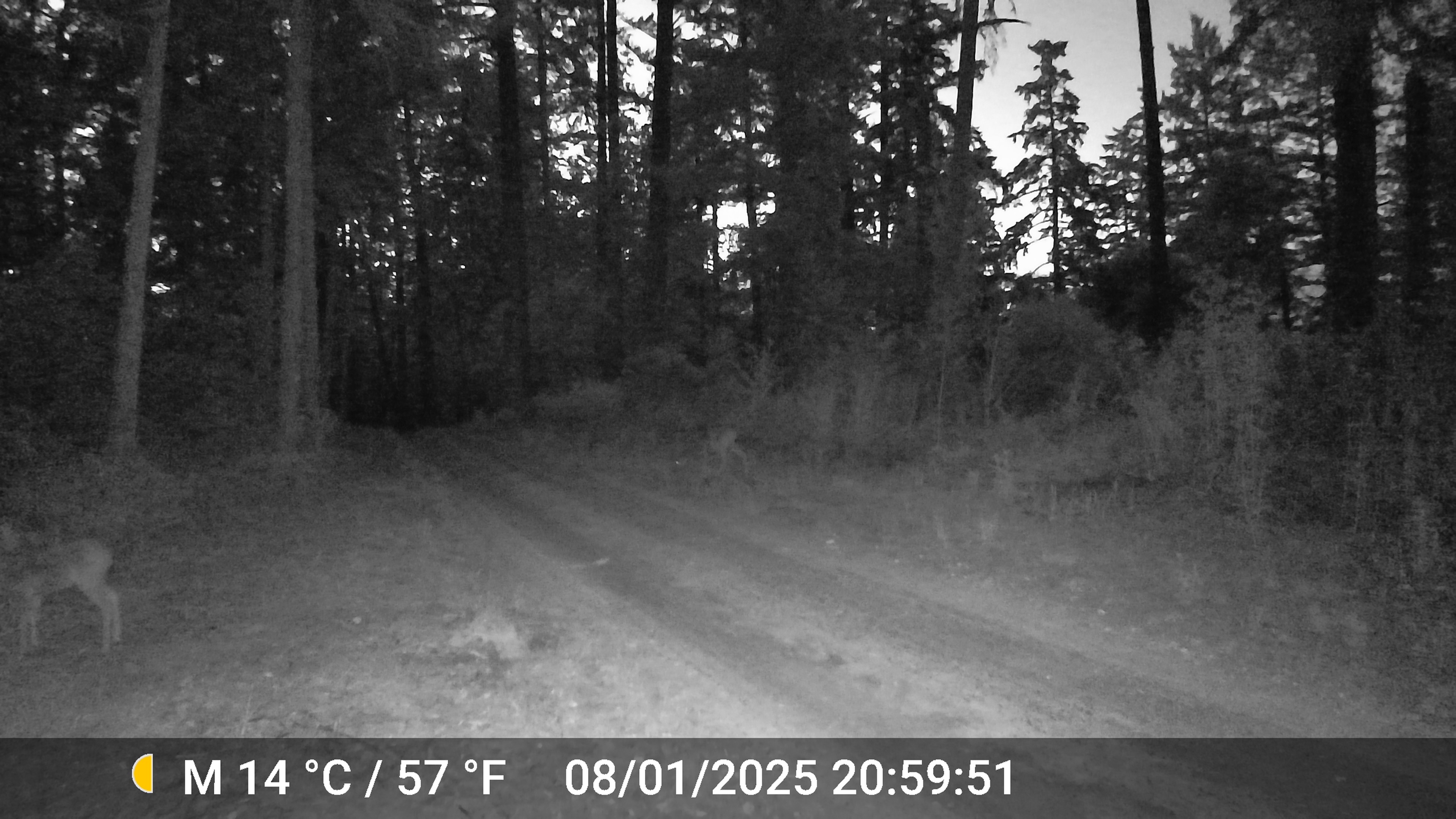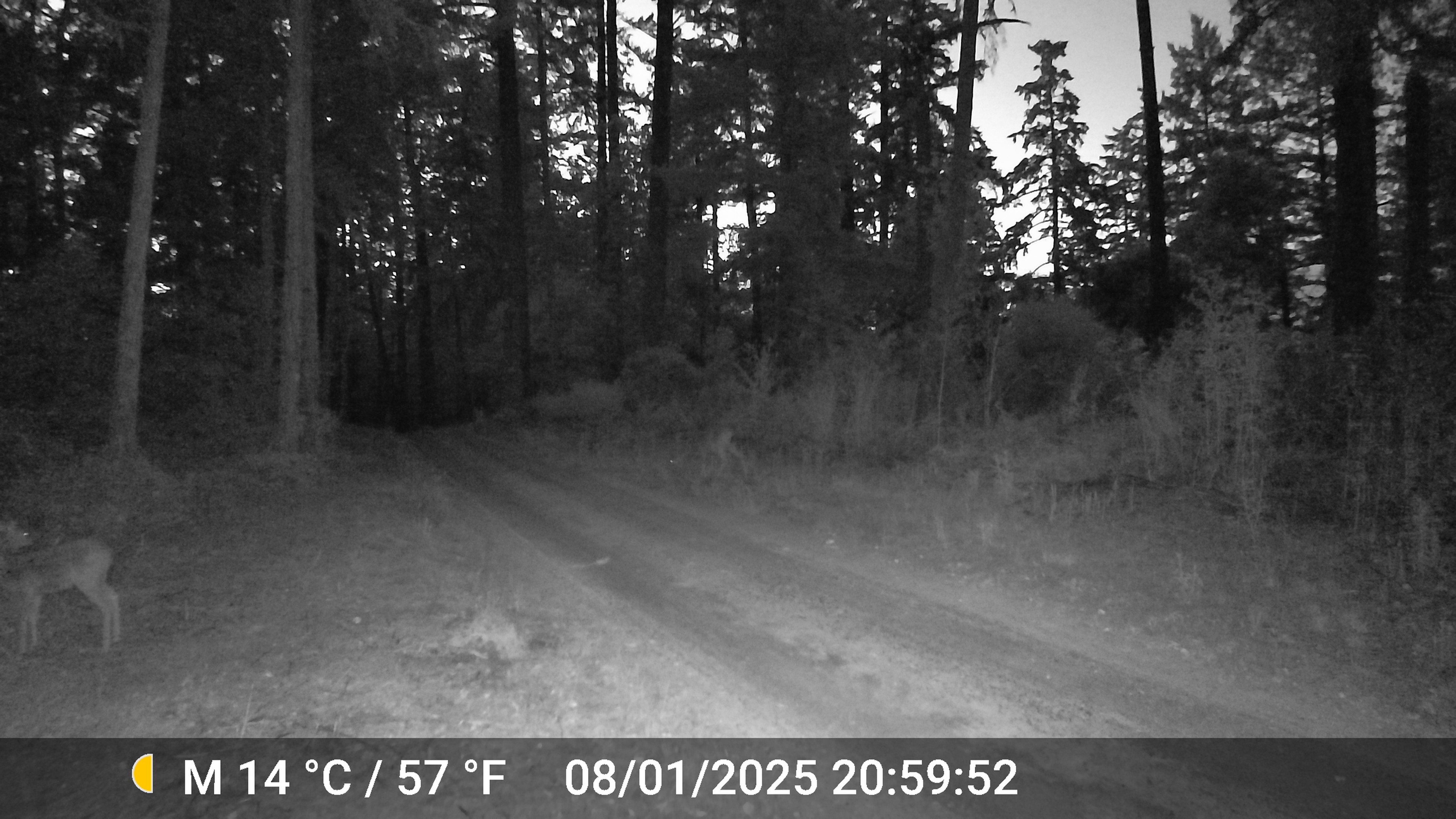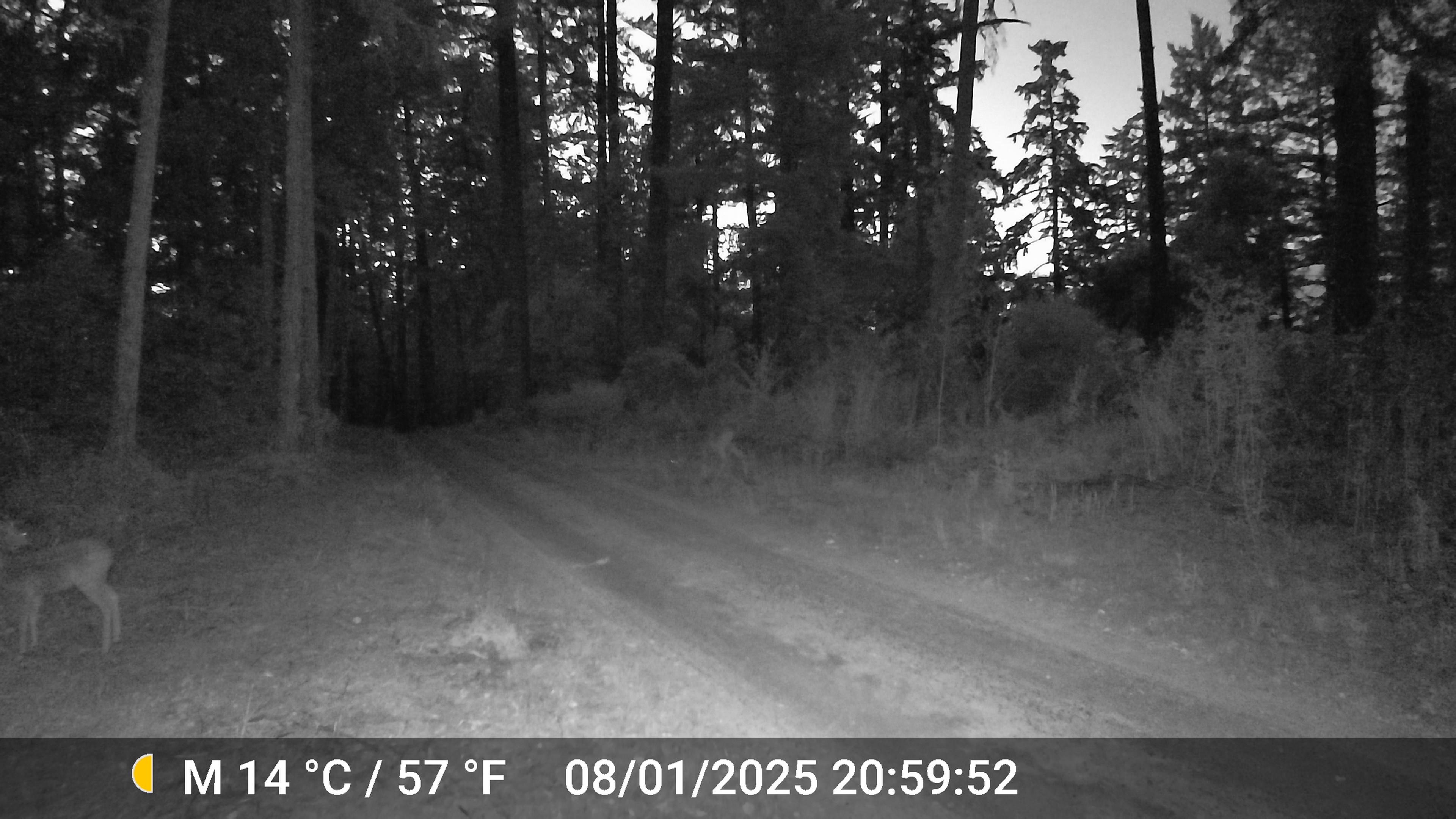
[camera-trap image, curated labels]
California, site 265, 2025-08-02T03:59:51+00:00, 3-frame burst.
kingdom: Animalia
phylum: Chordata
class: Mammalia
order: Artiodactyla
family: Cervidae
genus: Odocoileus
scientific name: Odocoileus hemionus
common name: mule deer